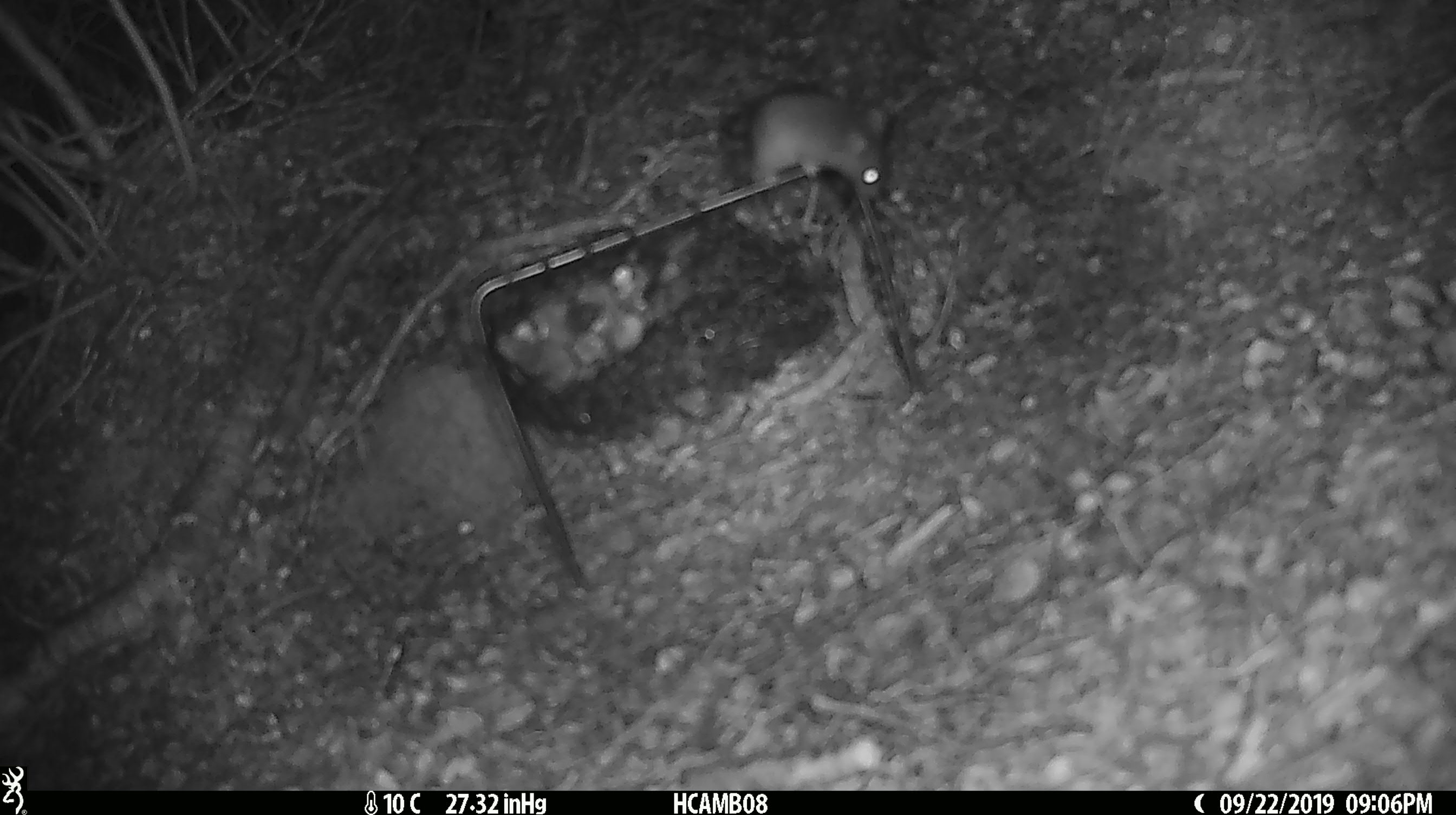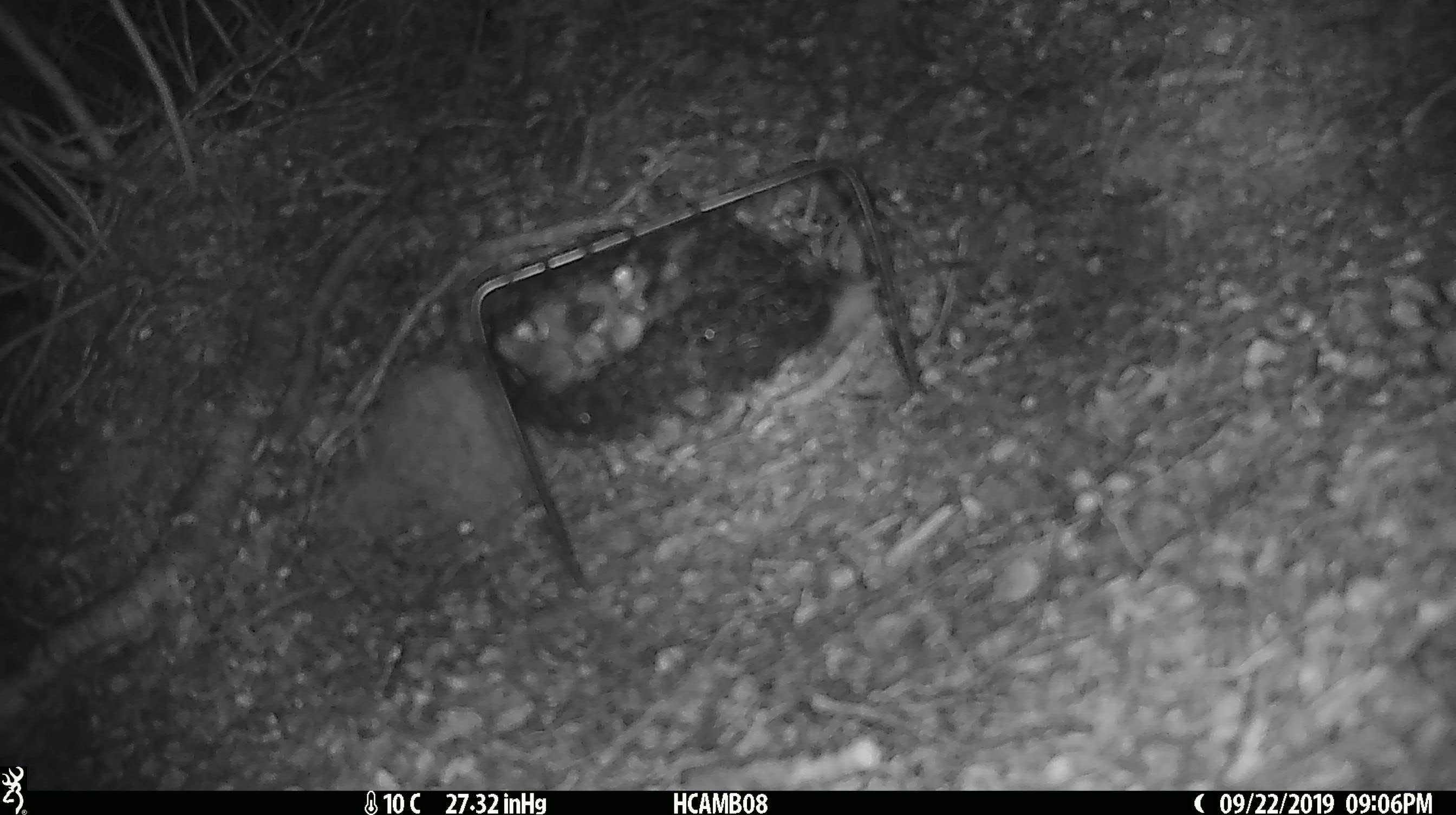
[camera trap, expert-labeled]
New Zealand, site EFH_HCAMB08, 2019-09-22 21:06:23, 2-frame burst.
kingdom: Animalia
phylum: Chordata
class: Mammalia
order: Rodentia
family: Muridae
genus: Mus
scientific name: Mus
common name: mouse